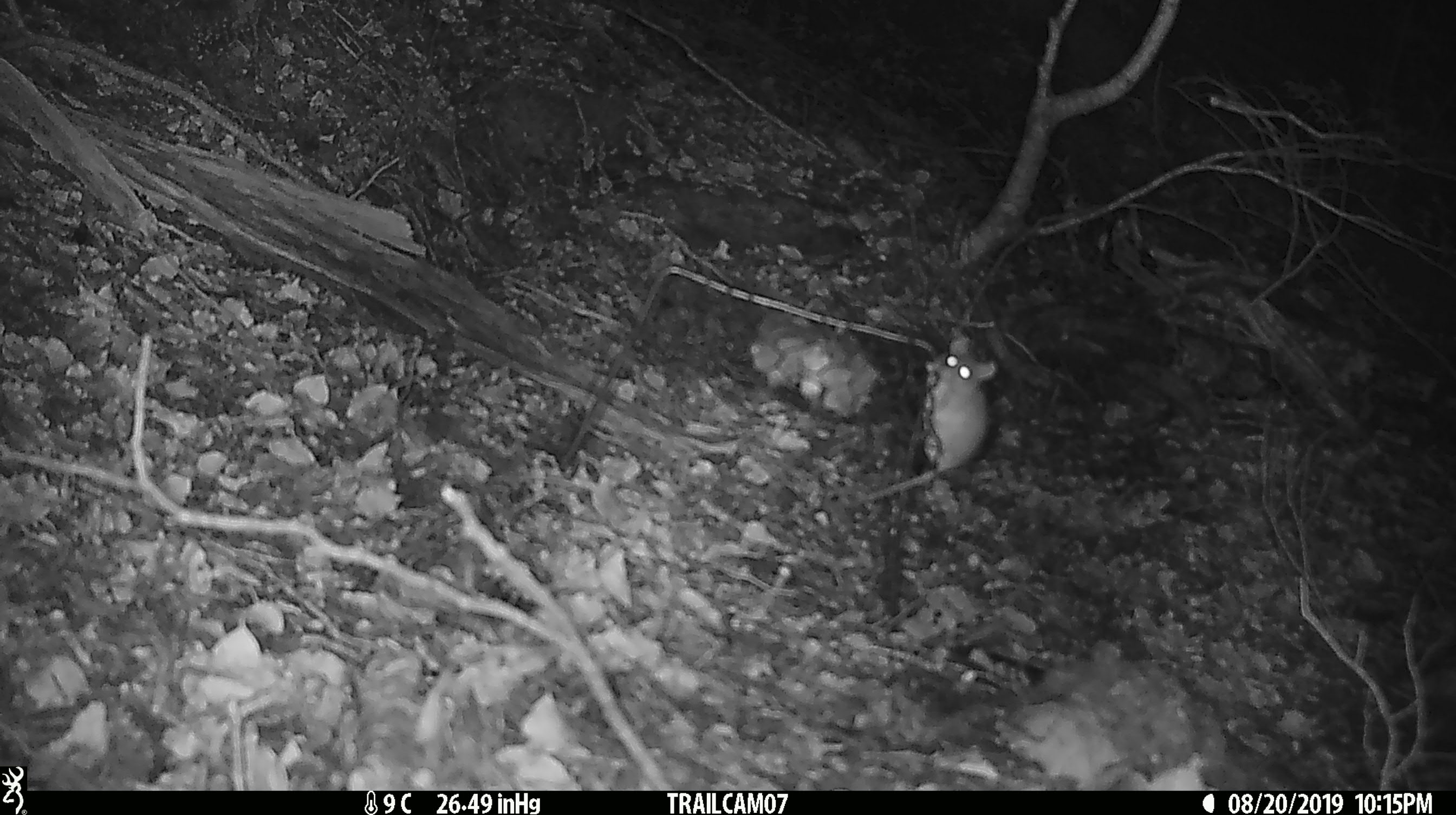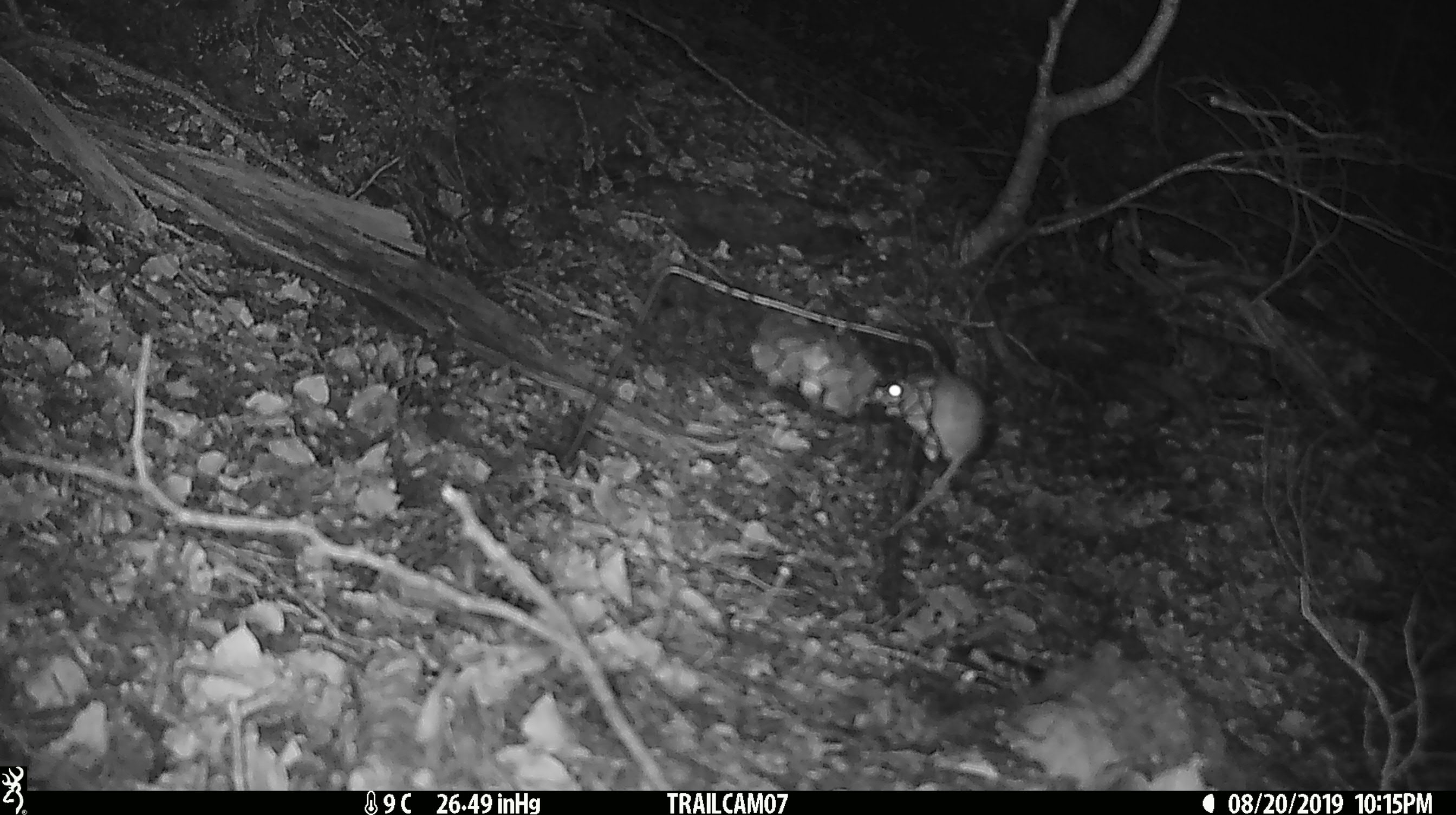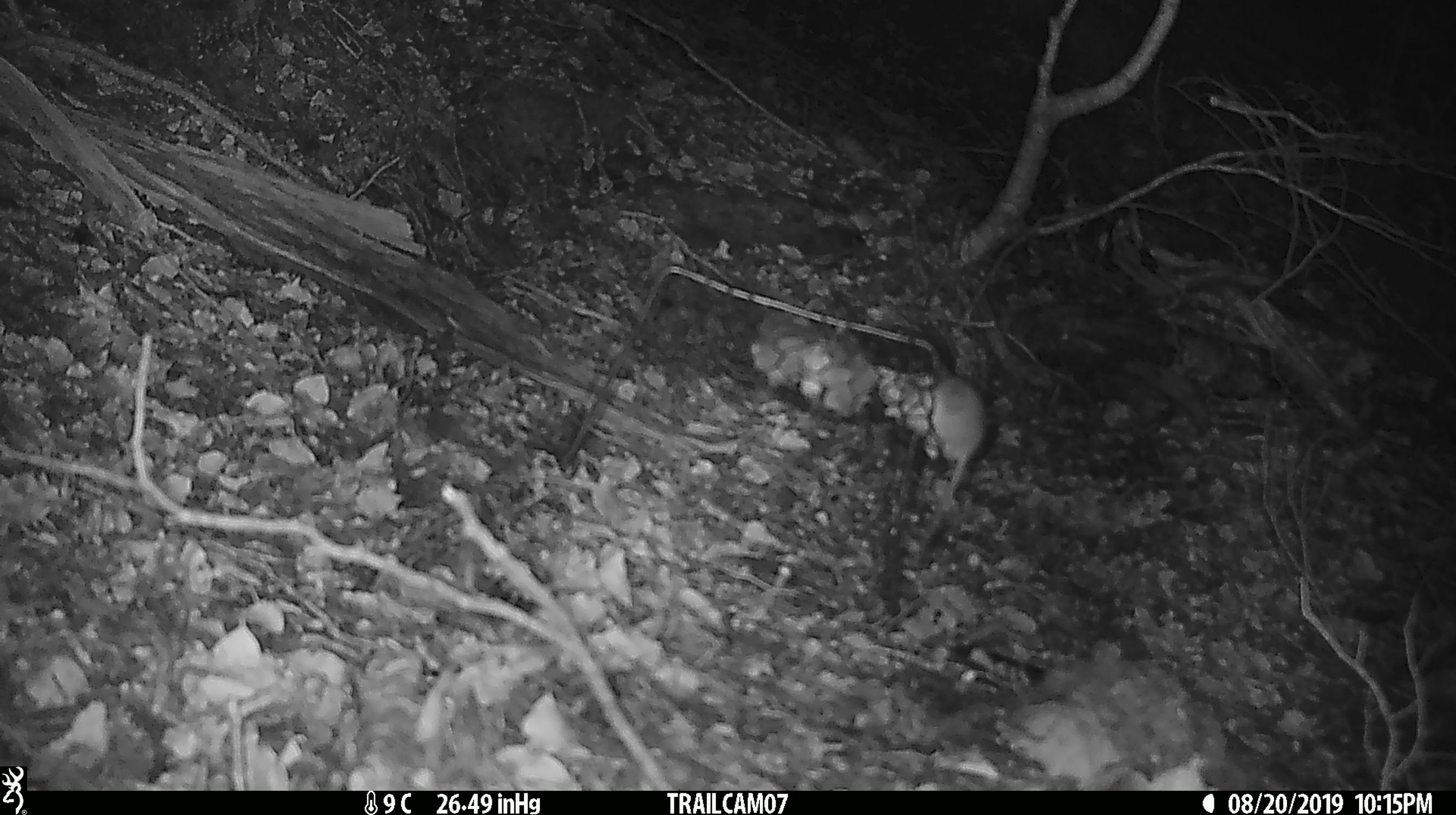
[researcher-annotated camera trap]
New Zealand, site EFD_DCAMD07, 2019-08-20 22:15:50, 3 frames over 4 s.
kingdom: Animalia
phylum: Chordata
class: Mammalia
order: Rodentia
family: Muridae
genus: Mus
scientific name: Mus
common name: mouse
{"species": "mouse (Mus)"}